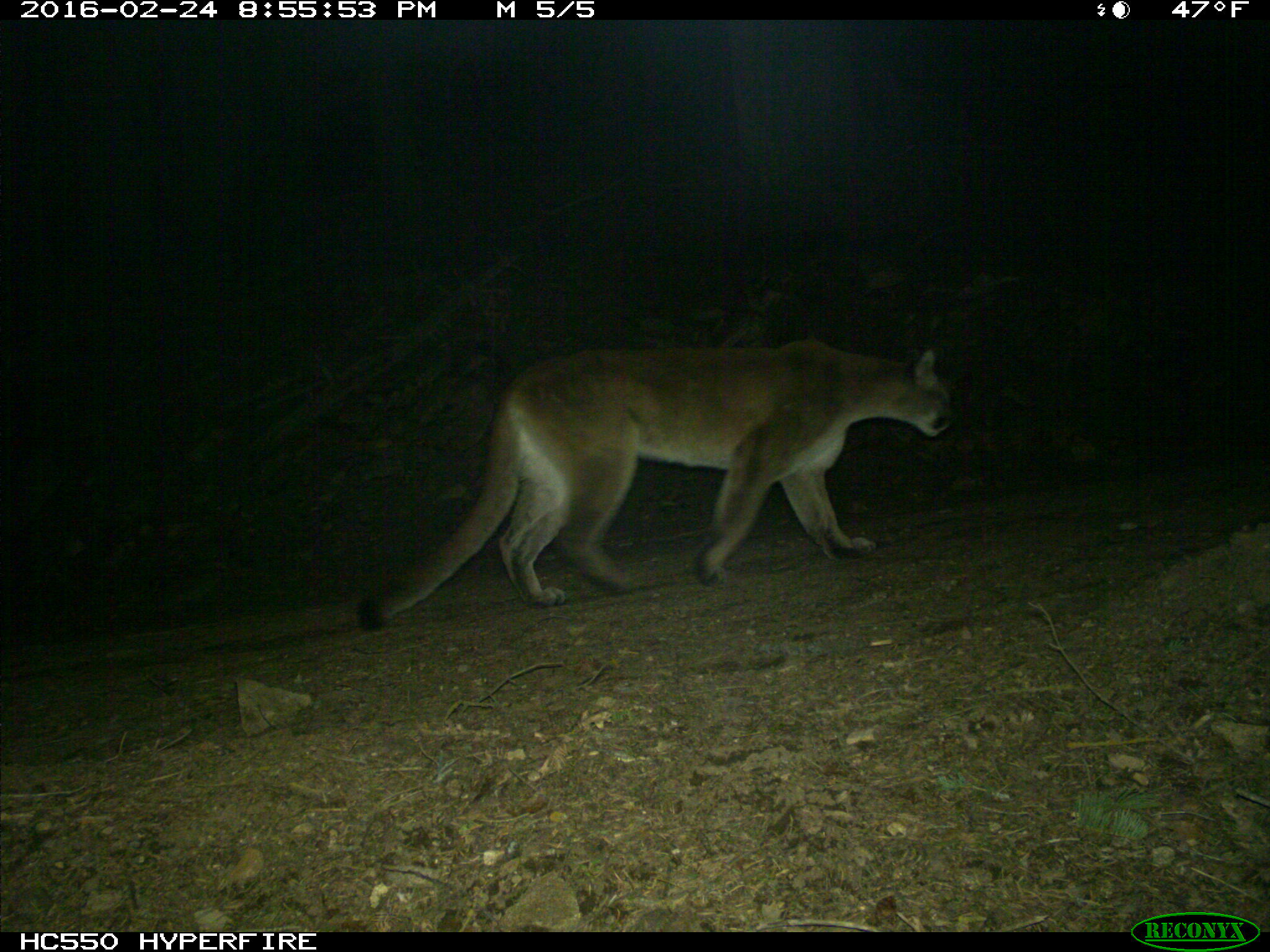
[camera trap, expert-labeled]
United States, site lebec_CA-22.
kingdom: Animalia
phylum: Chordata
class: Mammalia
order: Carnivora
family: Felidae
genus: Puma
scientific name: Puma concolor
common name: mountain lion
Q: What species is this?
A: Puma concolor (mountain lion).